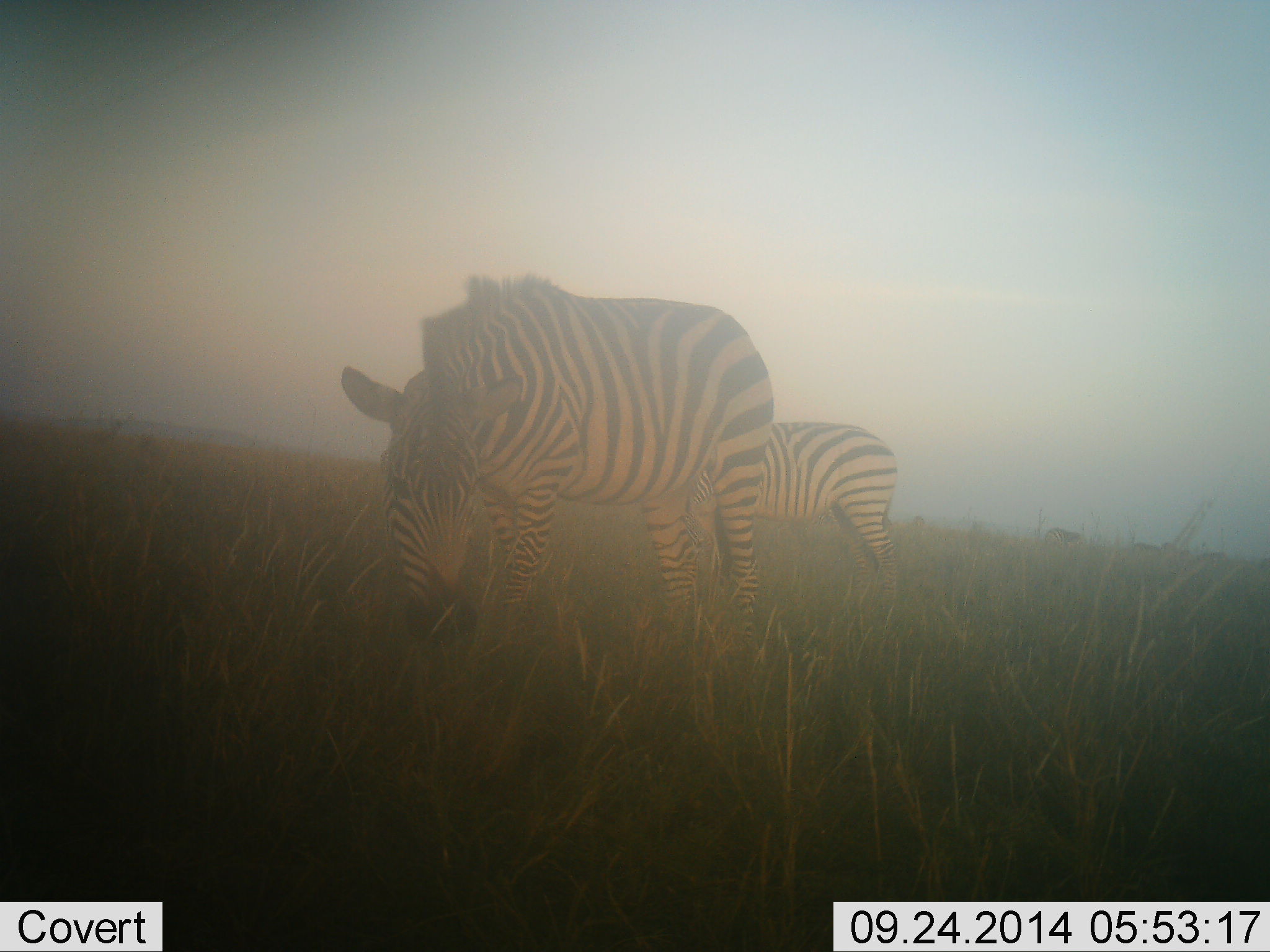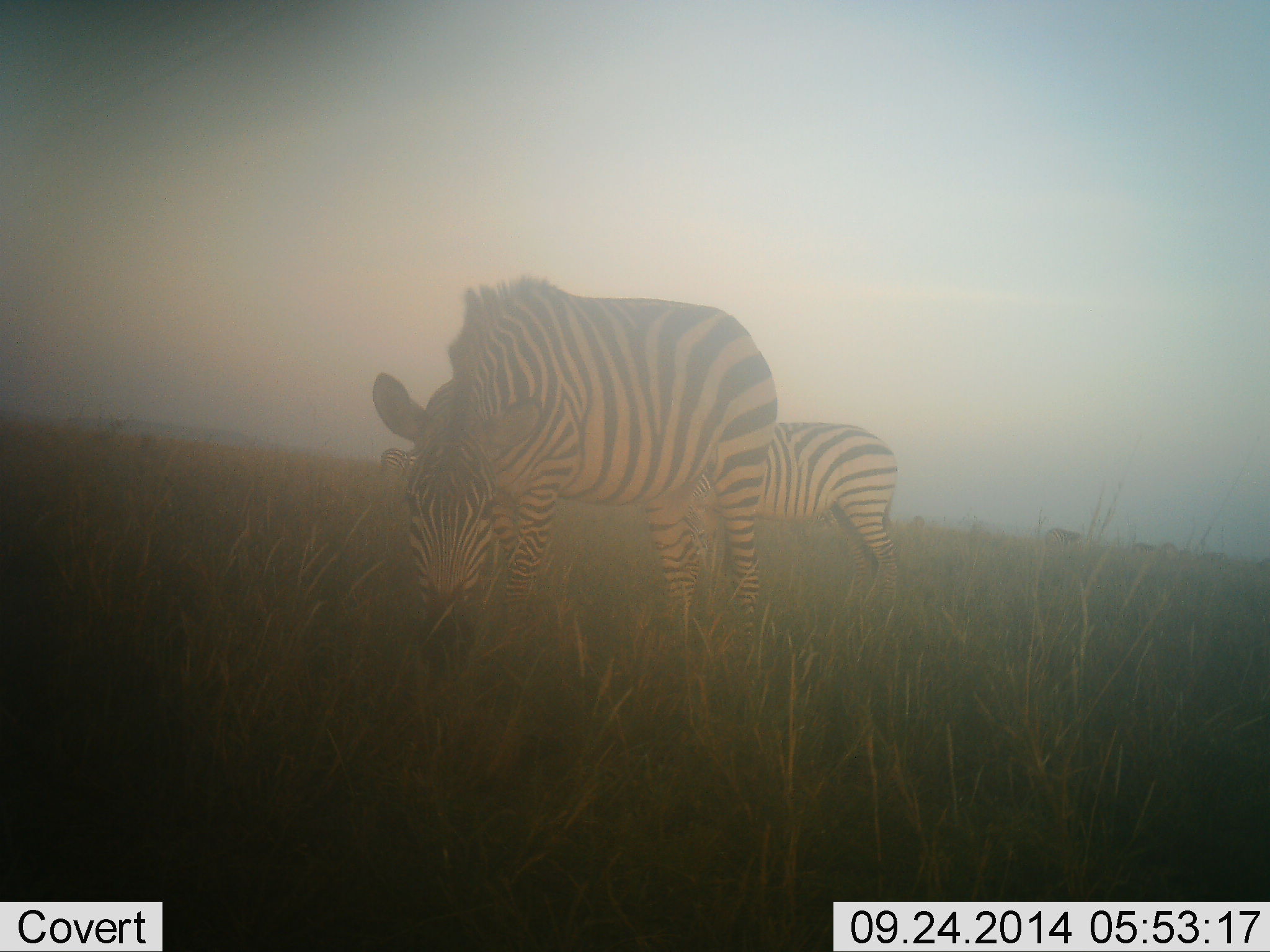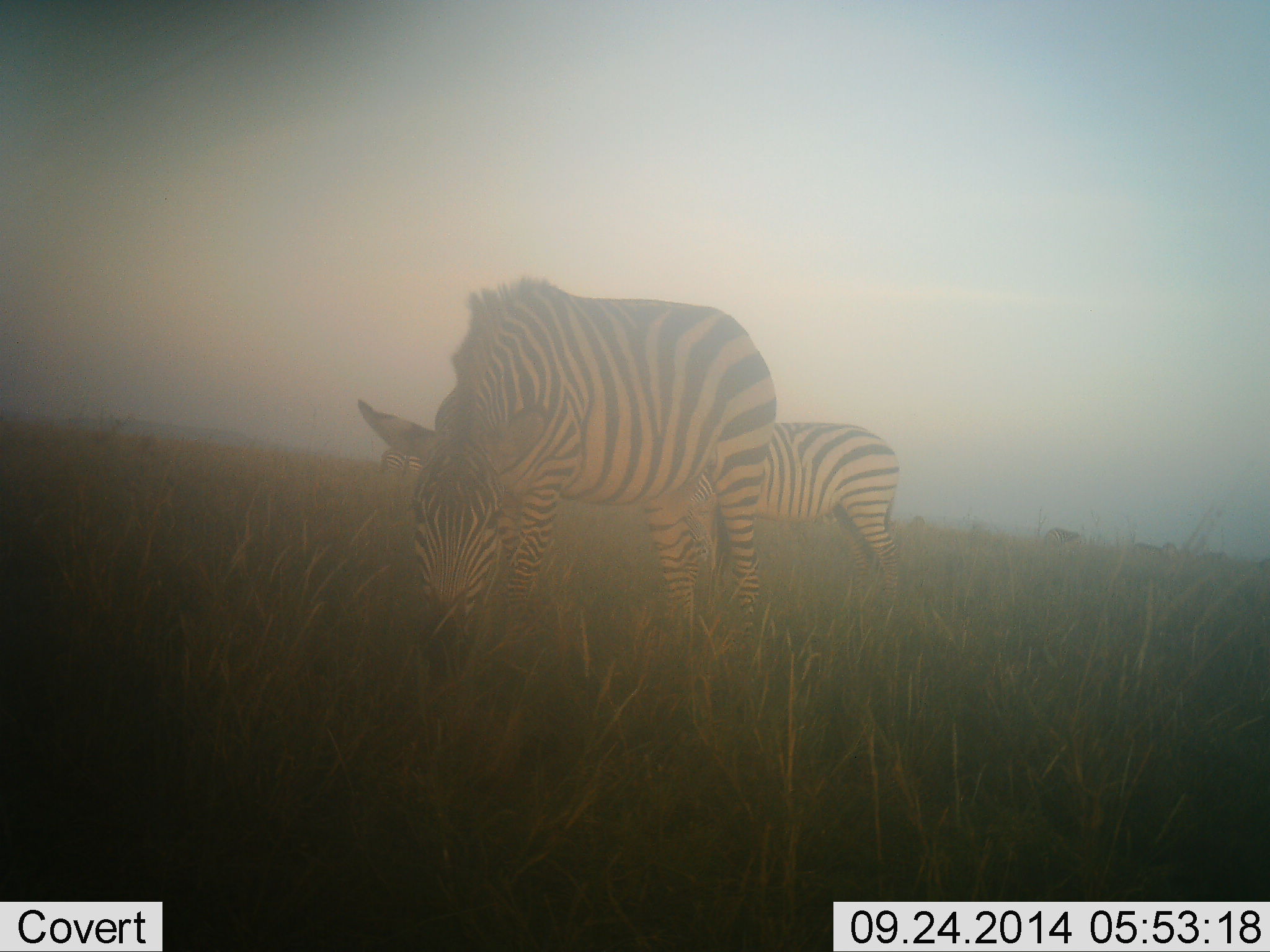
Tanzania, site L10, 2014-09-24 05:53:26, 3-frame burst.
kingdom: Animalia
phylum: Chordata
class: Mammalia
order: Perissodactyla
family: Equidae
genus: Equus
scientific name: Equus quagga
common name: plains zebra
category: zebra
Zebra (plains zebra) (Equus quagga), count 3. Behavior (volunteer vote fractions): standing 60%, resting 0%, moving 0%, interacting 0%. Young present (vote fraction): 0%. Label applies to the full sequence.